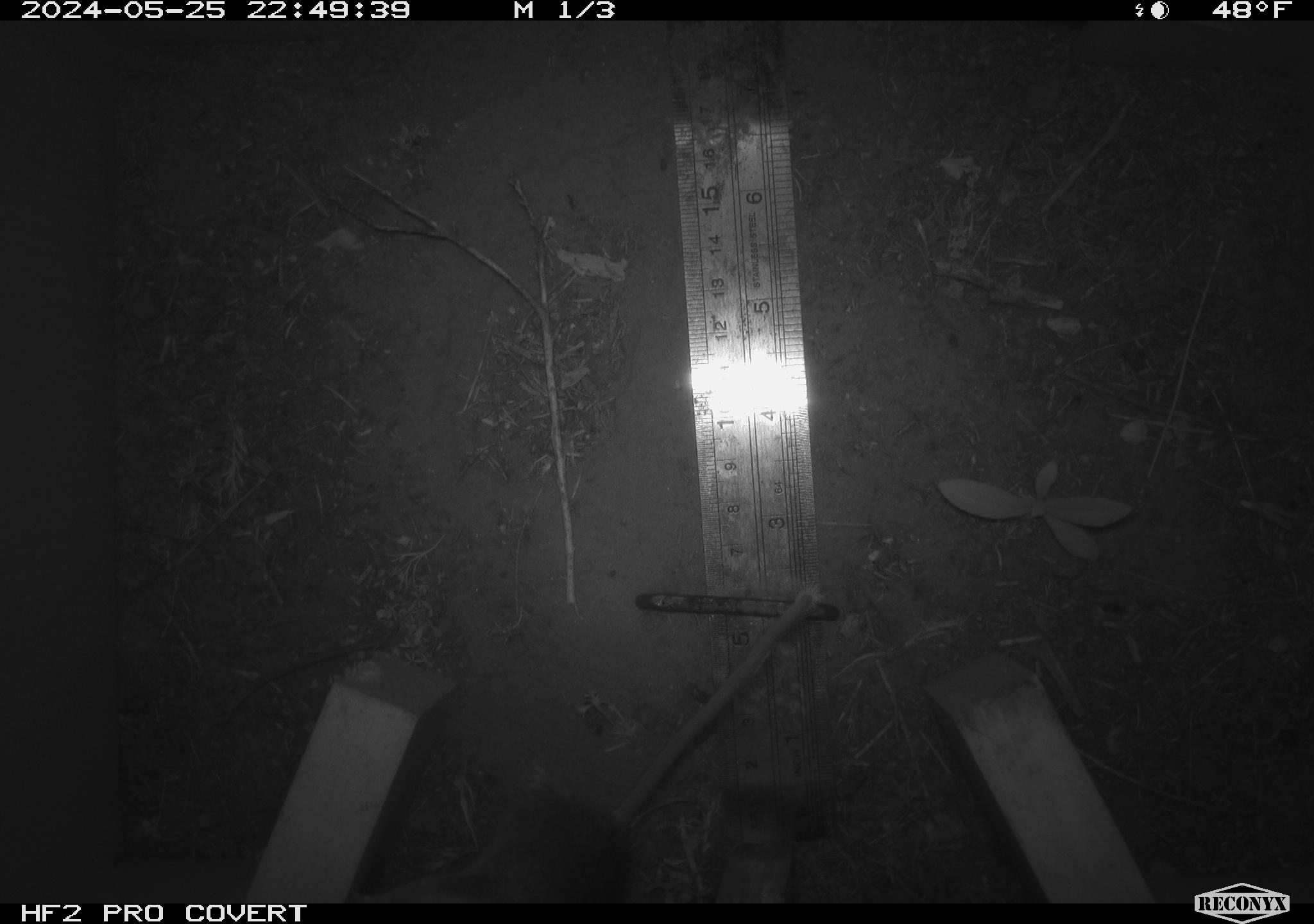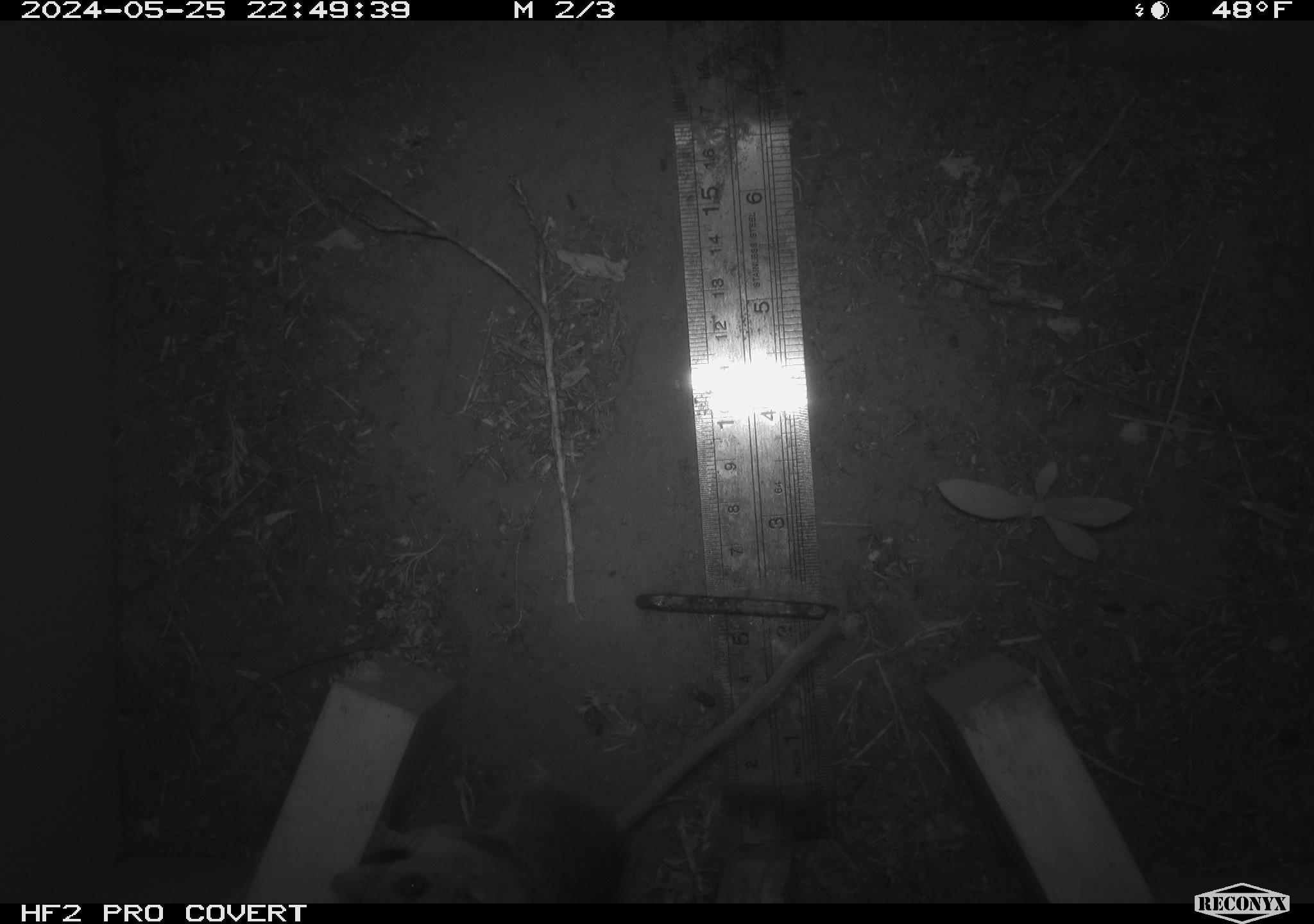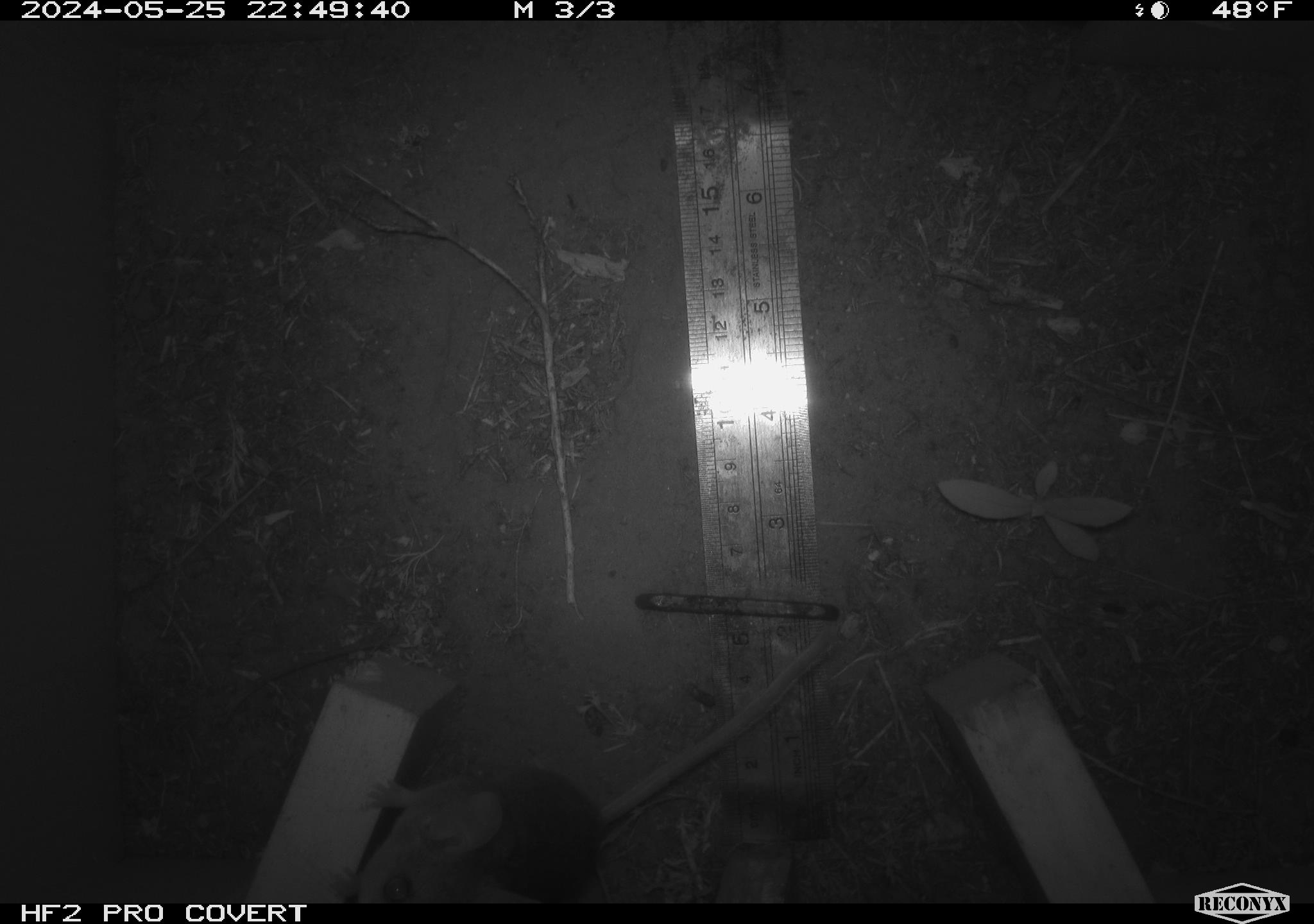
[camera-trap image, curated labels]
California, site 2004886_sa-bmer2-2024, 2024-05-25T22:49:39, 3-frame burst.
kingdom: Animalia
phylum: Chordata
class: Mammalia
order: Rodentia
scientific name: Rodentia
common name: mouse species